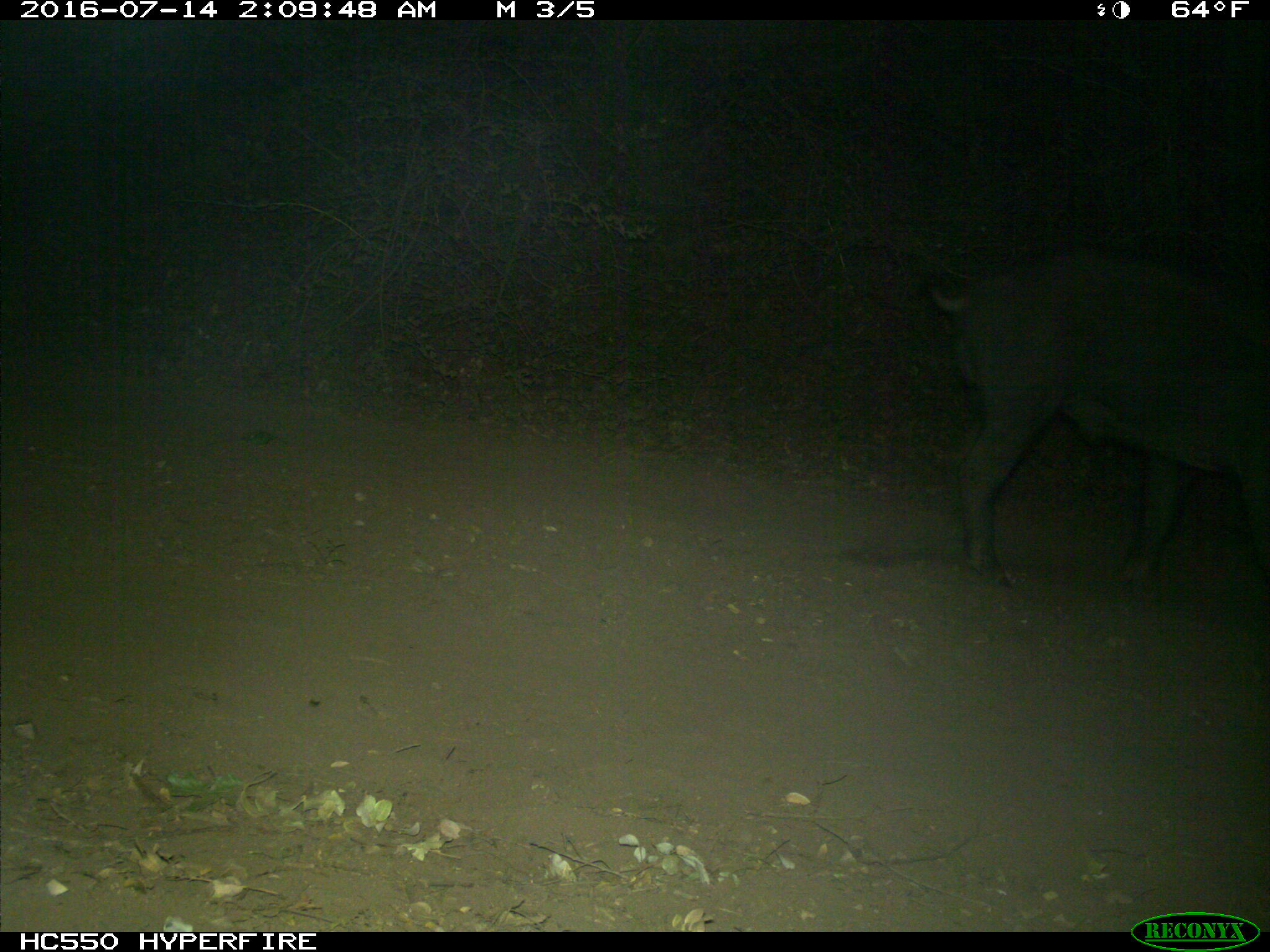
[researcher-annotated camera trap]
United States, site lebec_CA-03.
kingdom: Animalia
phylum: Chordata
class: Mammalia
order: Artiodactyla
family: Suidae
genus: Sus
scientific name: Sus scrofa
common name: wild boar